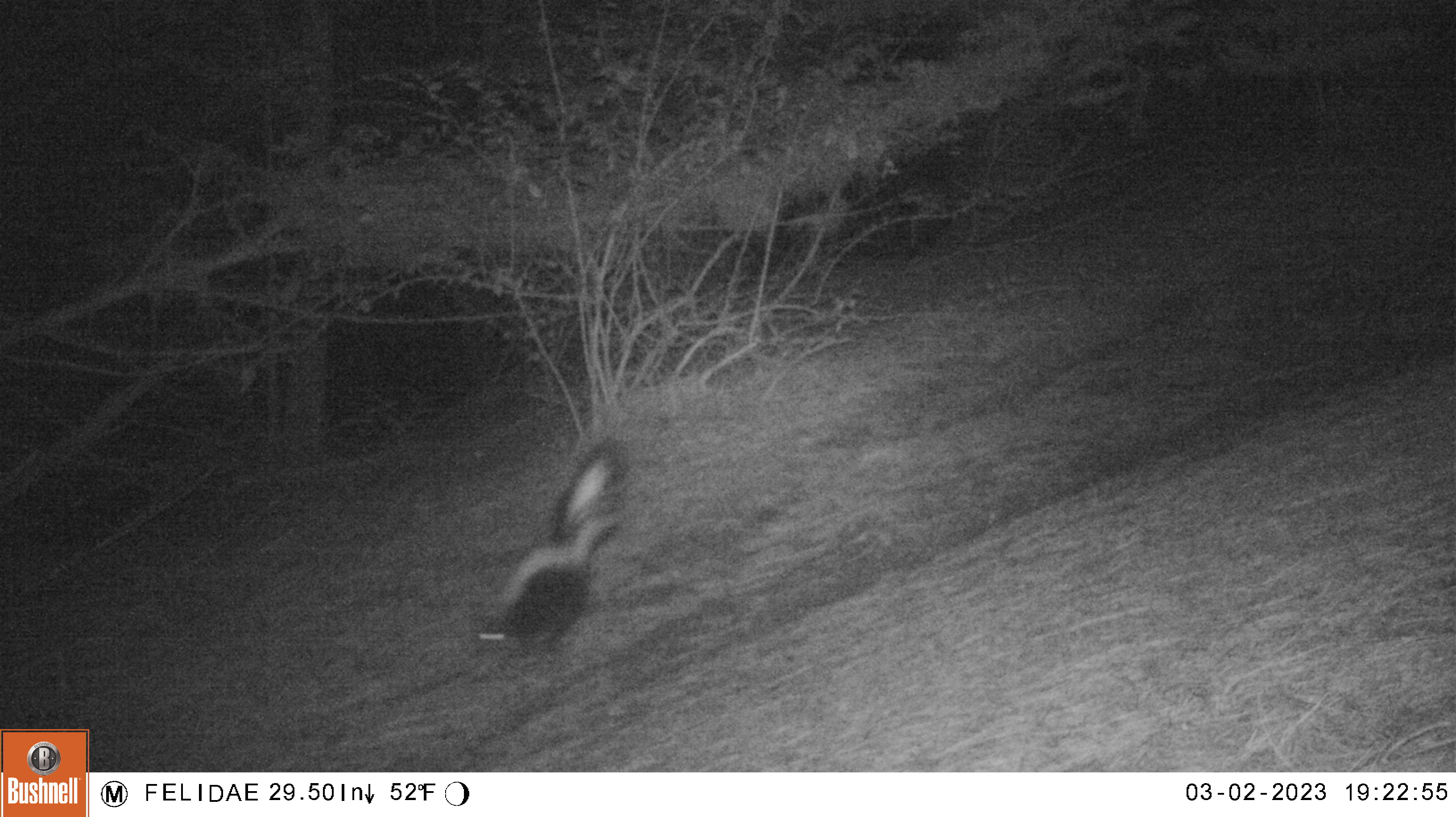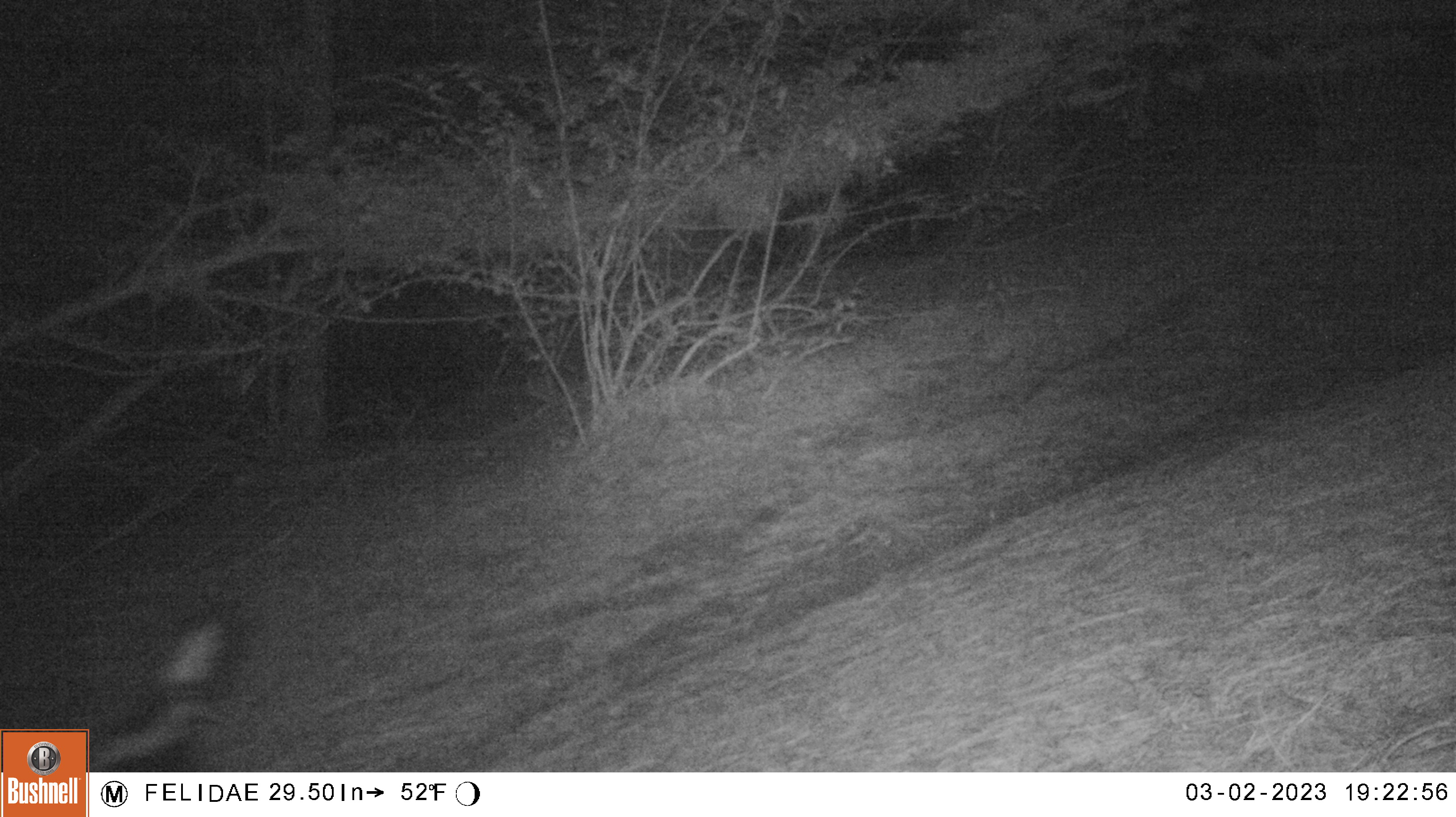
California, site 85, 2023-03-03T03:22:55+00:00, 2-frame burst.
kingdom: Animalia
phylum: Chordata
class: Mammalia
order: Carnivora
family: Mephitidae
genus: Mephitis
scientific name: Mephitis mephitis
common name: striped skunk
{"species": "striped skunk (Mephitis mephitis)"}